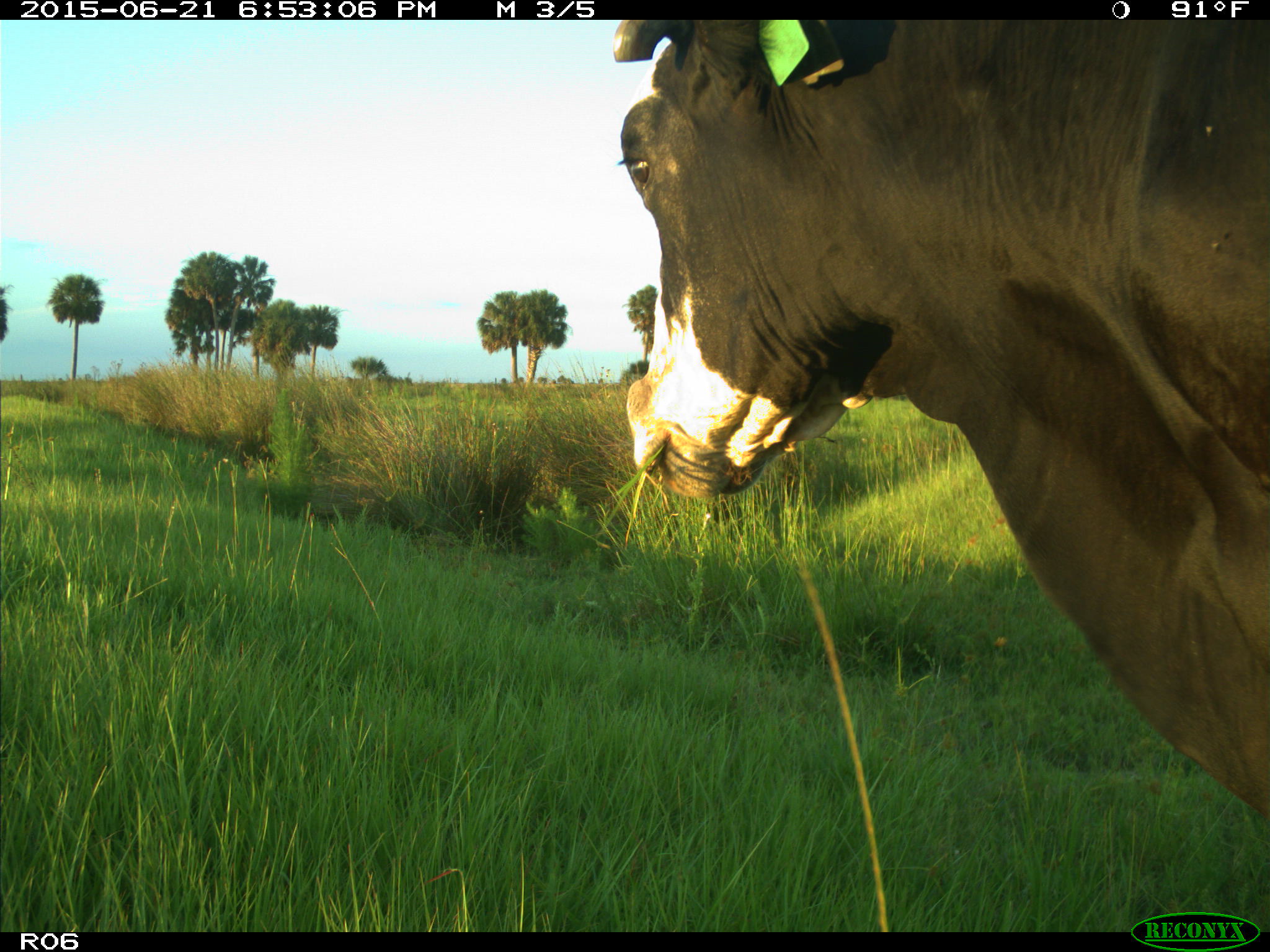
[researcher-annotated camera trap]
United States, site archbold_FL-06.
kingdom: Animalia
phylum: Chordata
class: Mammalia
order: Artiodactyla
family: Bovidae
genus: Bos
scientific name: Bos taurus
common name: domestic cow